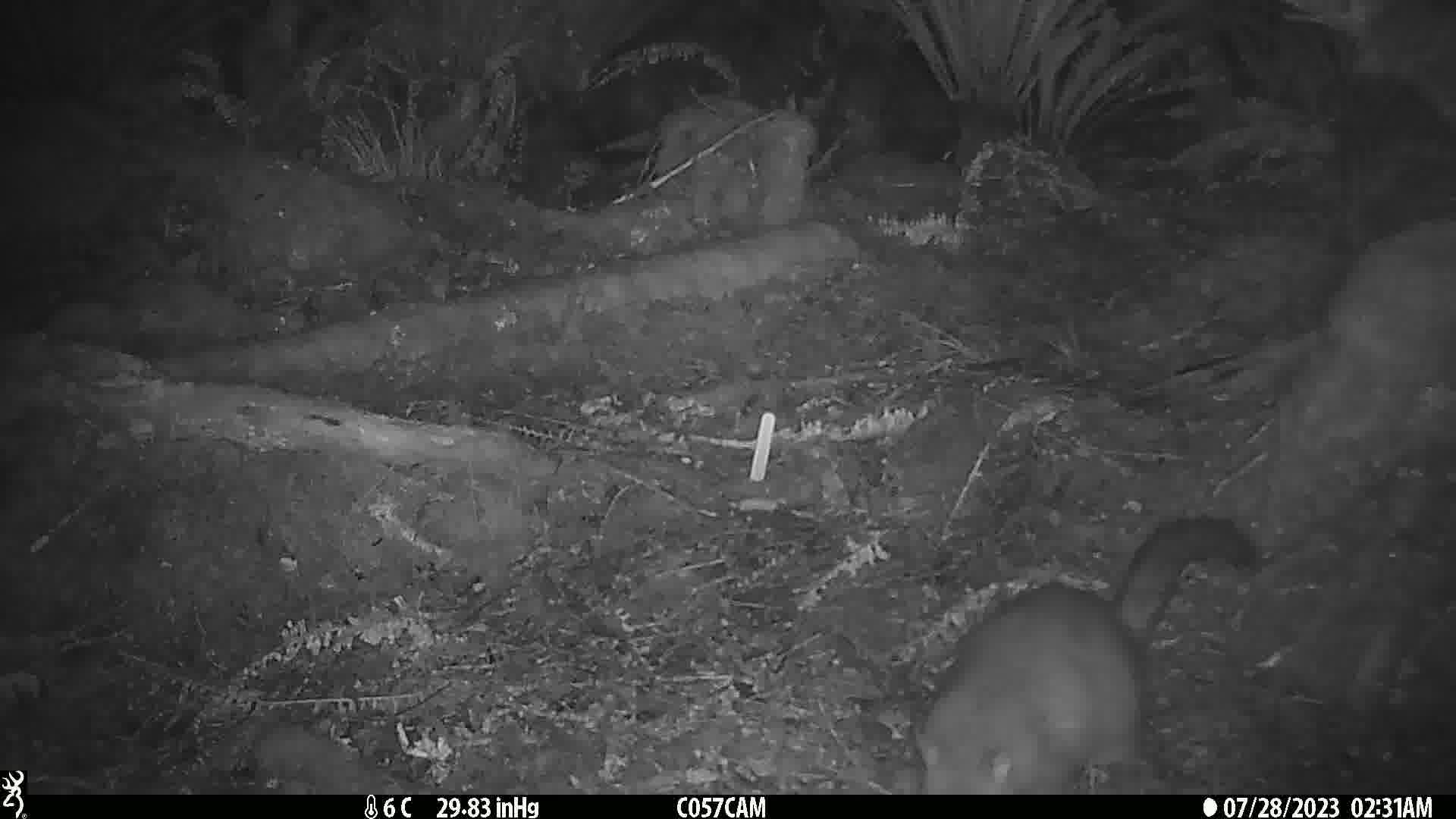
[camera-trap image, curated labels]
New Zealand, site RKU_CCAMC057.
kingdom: Animalia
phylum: Chordata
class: Mammalia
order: Diprotodontia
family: Phalangeridae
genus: Trichosurus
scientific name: Trichosurus vulpecula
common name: common brushtail possum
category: possum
Possum (common brushtail possum) (Trichosurus vulpecula).